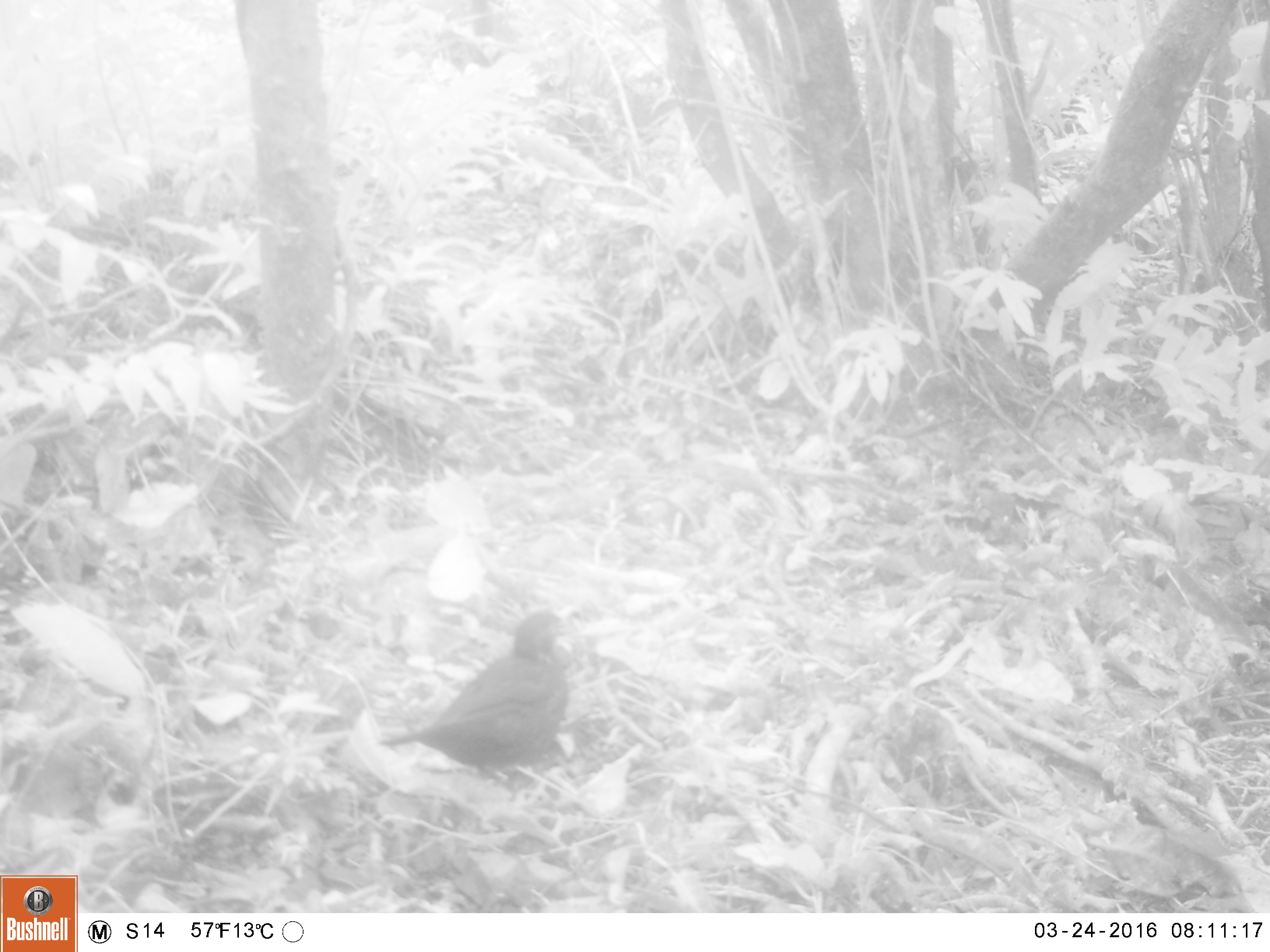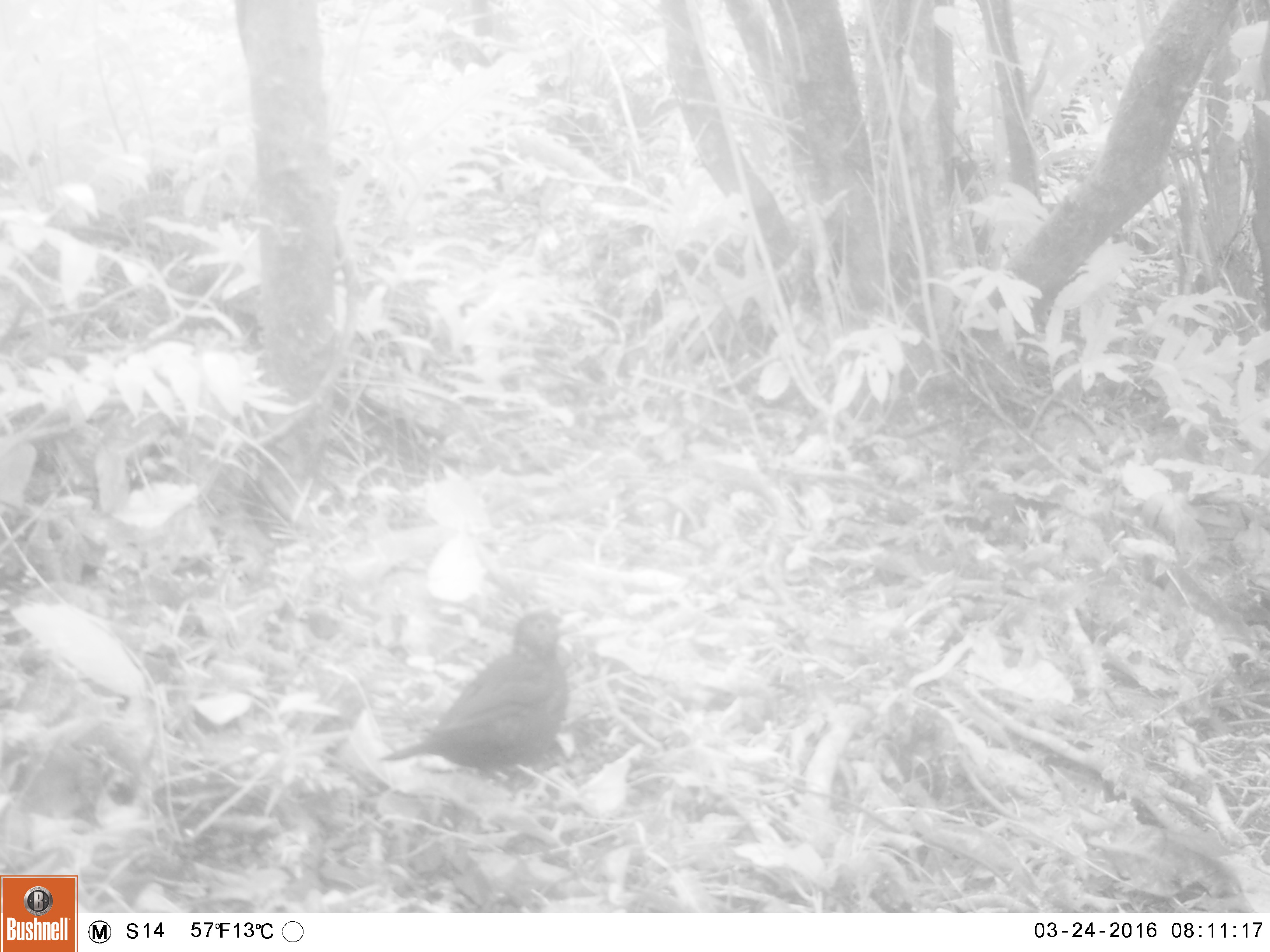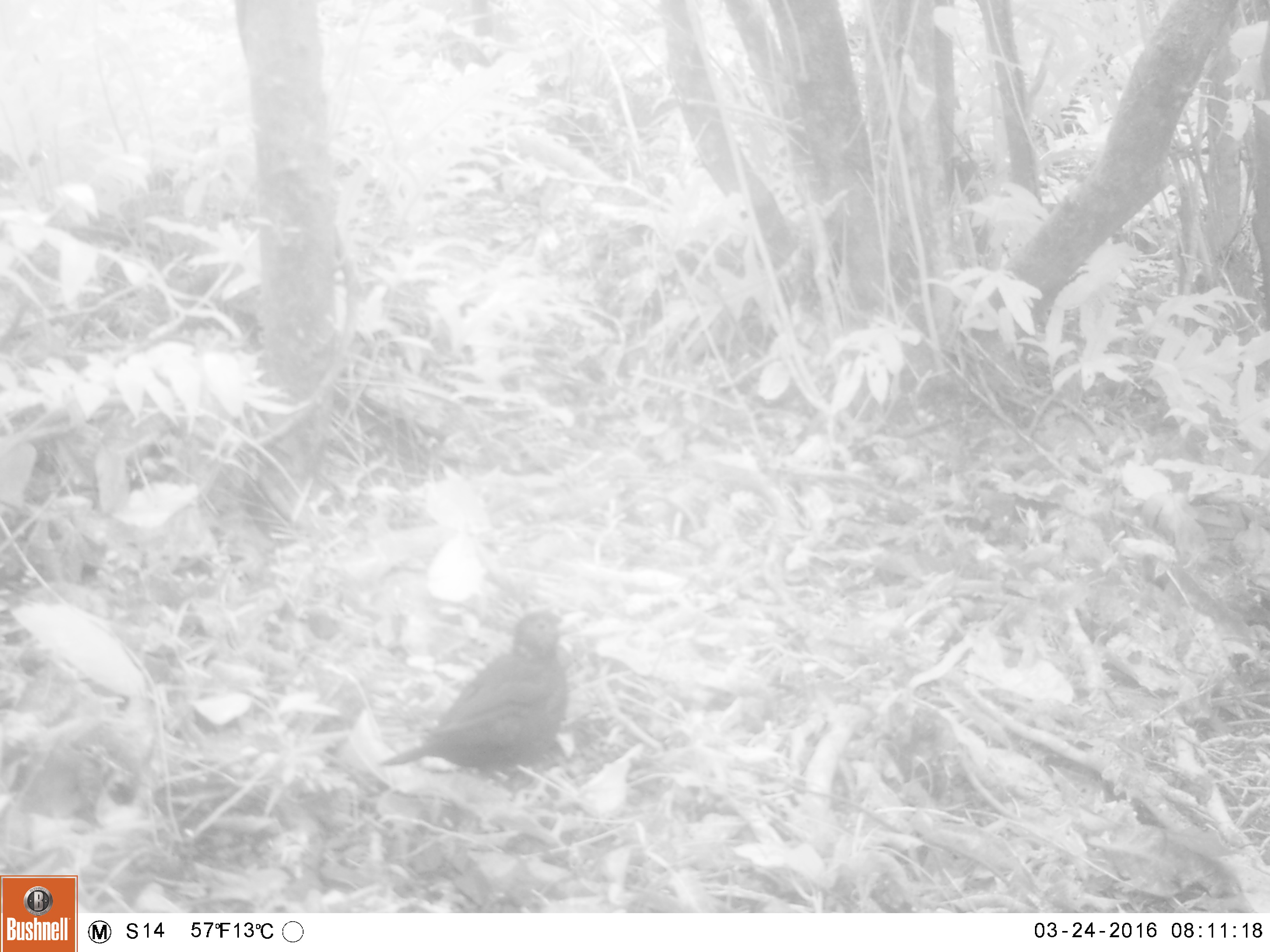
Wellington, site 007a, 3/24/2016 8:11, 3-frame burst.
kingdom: Animalia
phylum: Chordata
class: Aves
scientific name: Aves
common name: bird